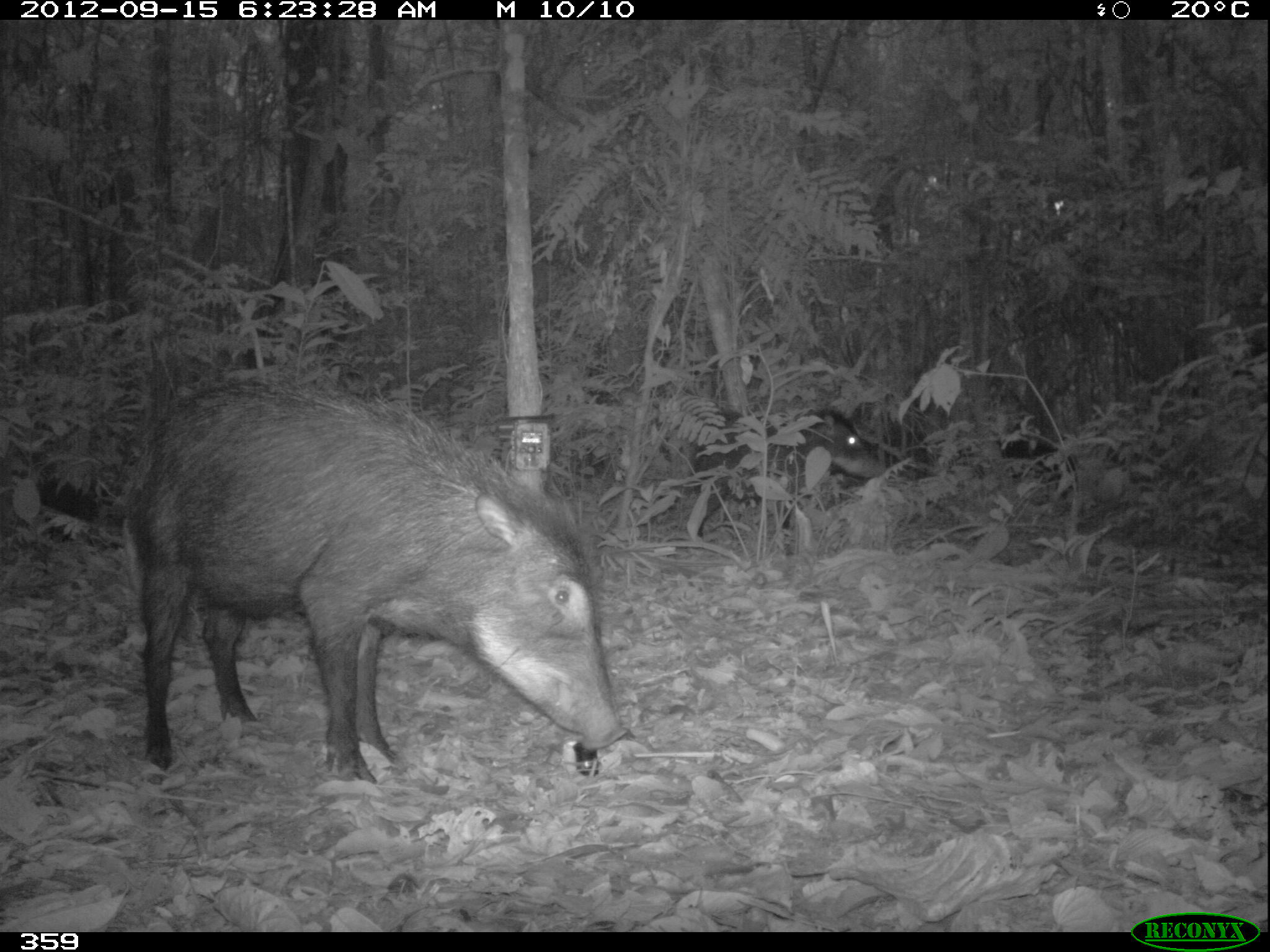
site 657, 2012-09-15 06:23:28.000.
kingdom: Animalia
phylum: Chordata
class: Mammalia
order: Artiodactyla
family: Tayassuidae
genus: Tayassu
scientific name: Tayassu pecari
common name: white-lipped peccary